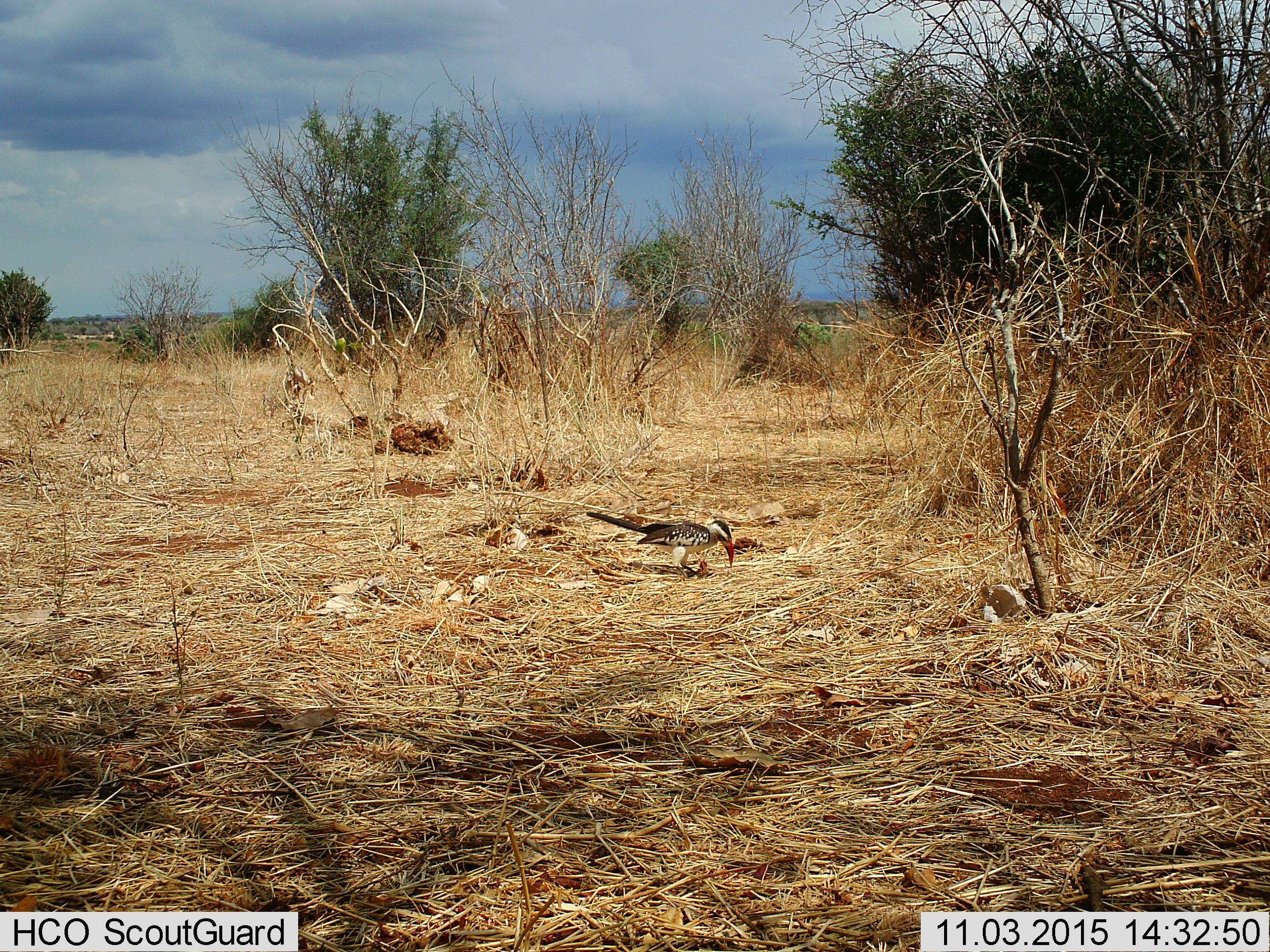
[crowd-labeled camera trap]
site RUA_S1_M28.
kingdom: Animalia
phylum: Chordata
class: Aves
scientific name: Aves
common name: bird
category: birdother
Birdother (bird) (Aves), count 1. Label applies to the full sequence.